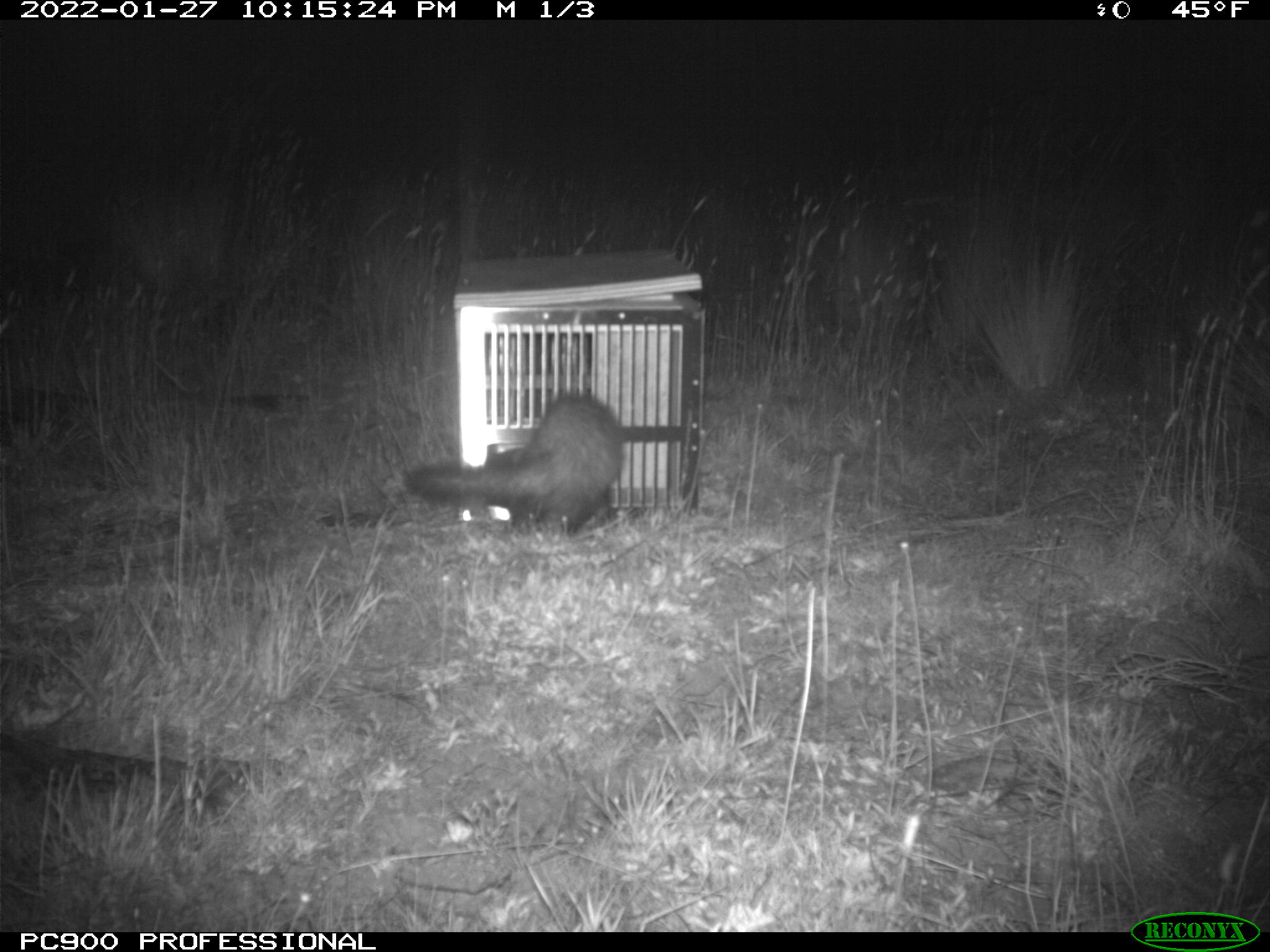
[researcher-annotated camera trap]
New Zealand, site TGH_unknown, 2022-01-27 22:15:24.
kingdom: Animalia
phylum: Chordata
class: Mammalia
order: Carnivora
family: Mustelidae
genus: Mustela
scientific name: Mustela furo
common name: ferret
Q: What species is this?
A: Ferret (Mustela furo).